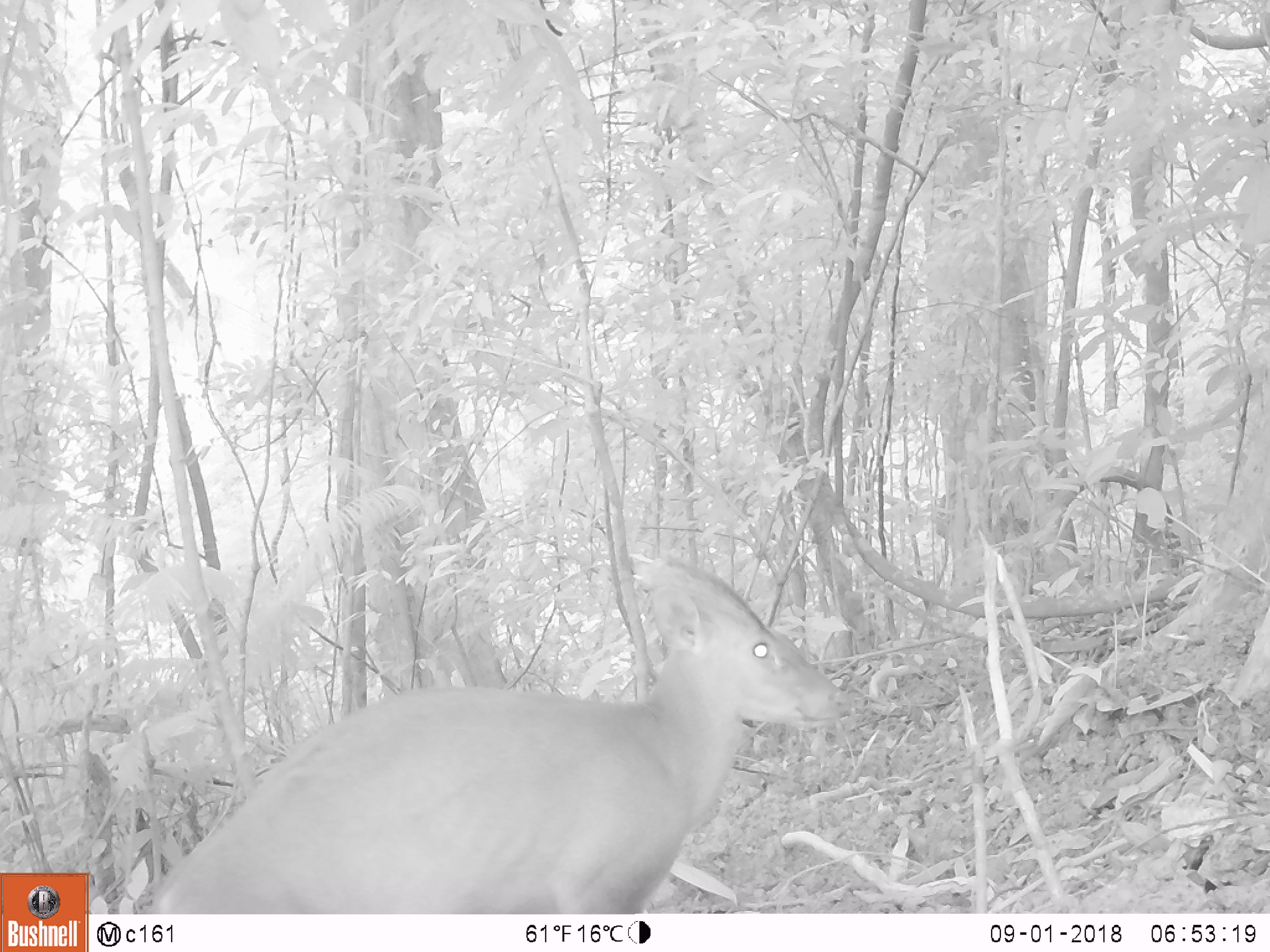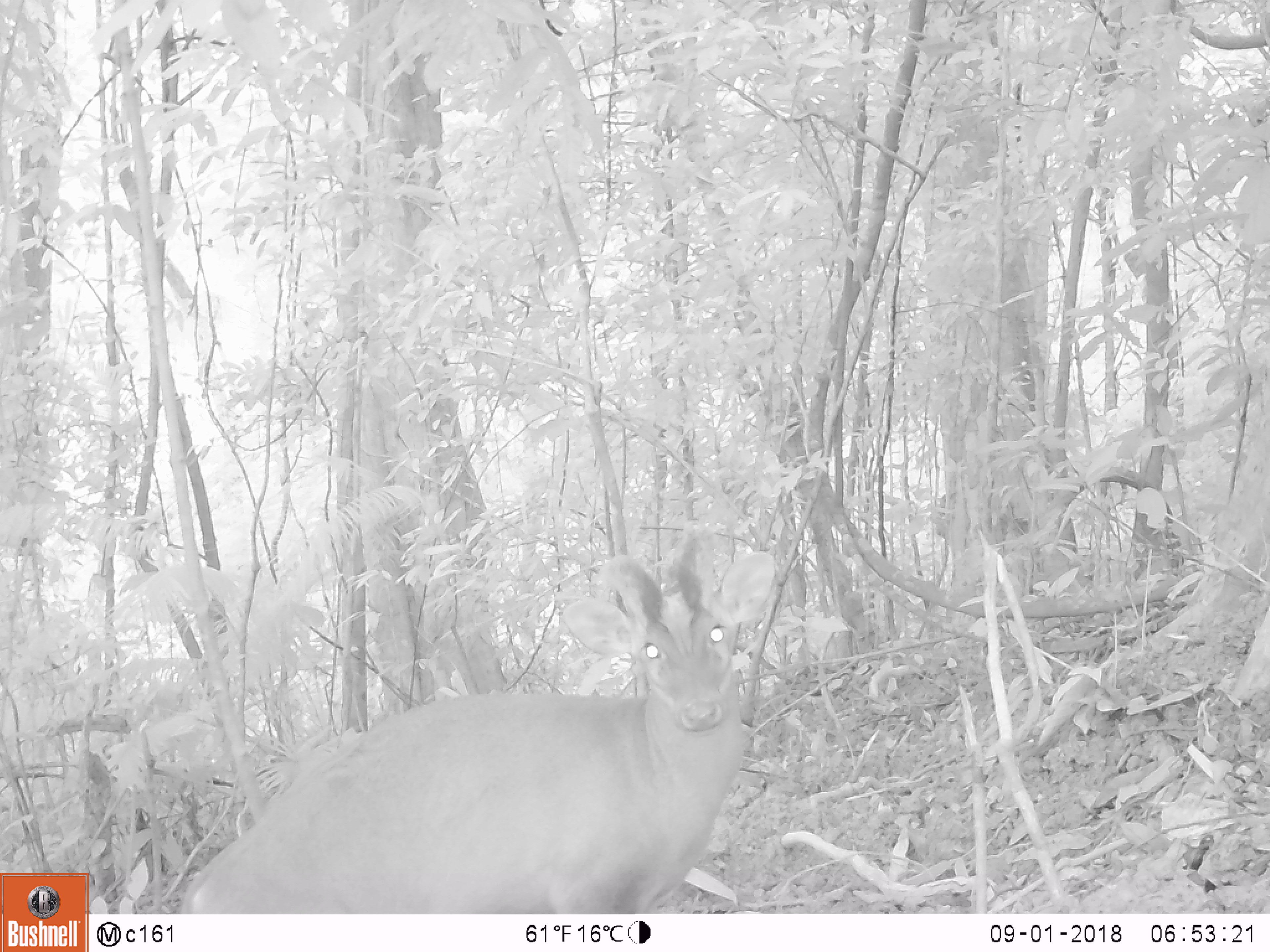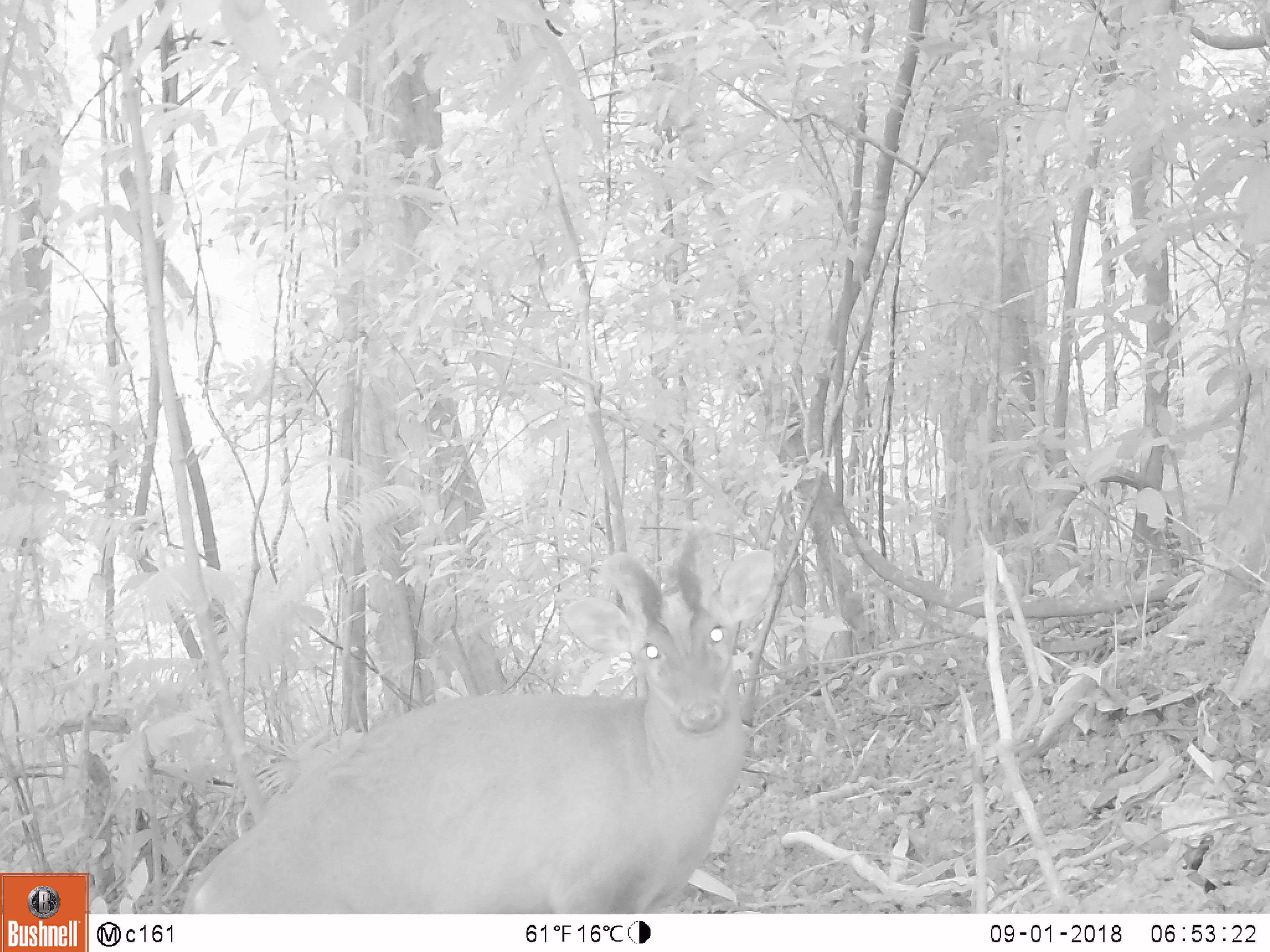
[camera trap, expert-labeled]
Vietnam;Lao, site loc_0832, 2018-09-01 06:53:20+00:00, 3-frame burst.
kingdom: Animalia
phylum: Chordata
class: Mammalia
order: Artiodactyla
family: Cervidae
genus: Muntiacus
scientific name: Muntiacus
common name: muntjacs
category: unidentified muntjac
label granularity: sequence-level